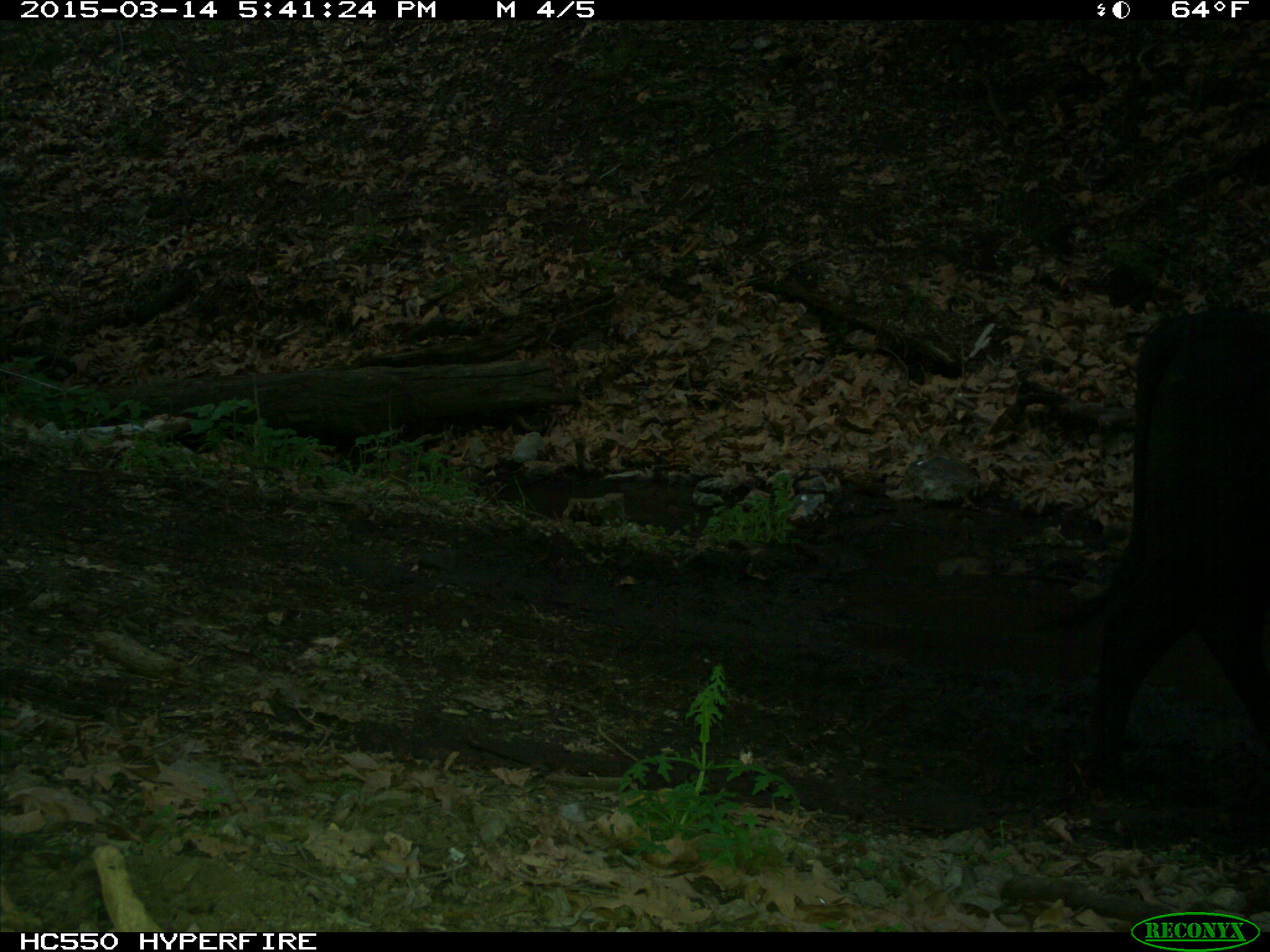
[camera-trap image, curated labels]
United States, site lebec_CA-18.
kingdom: Animalia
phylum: Chordata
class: Mammalia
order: Artiodactyla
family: Bovidae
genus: Bos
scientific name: Bos taurus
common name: domestic cow